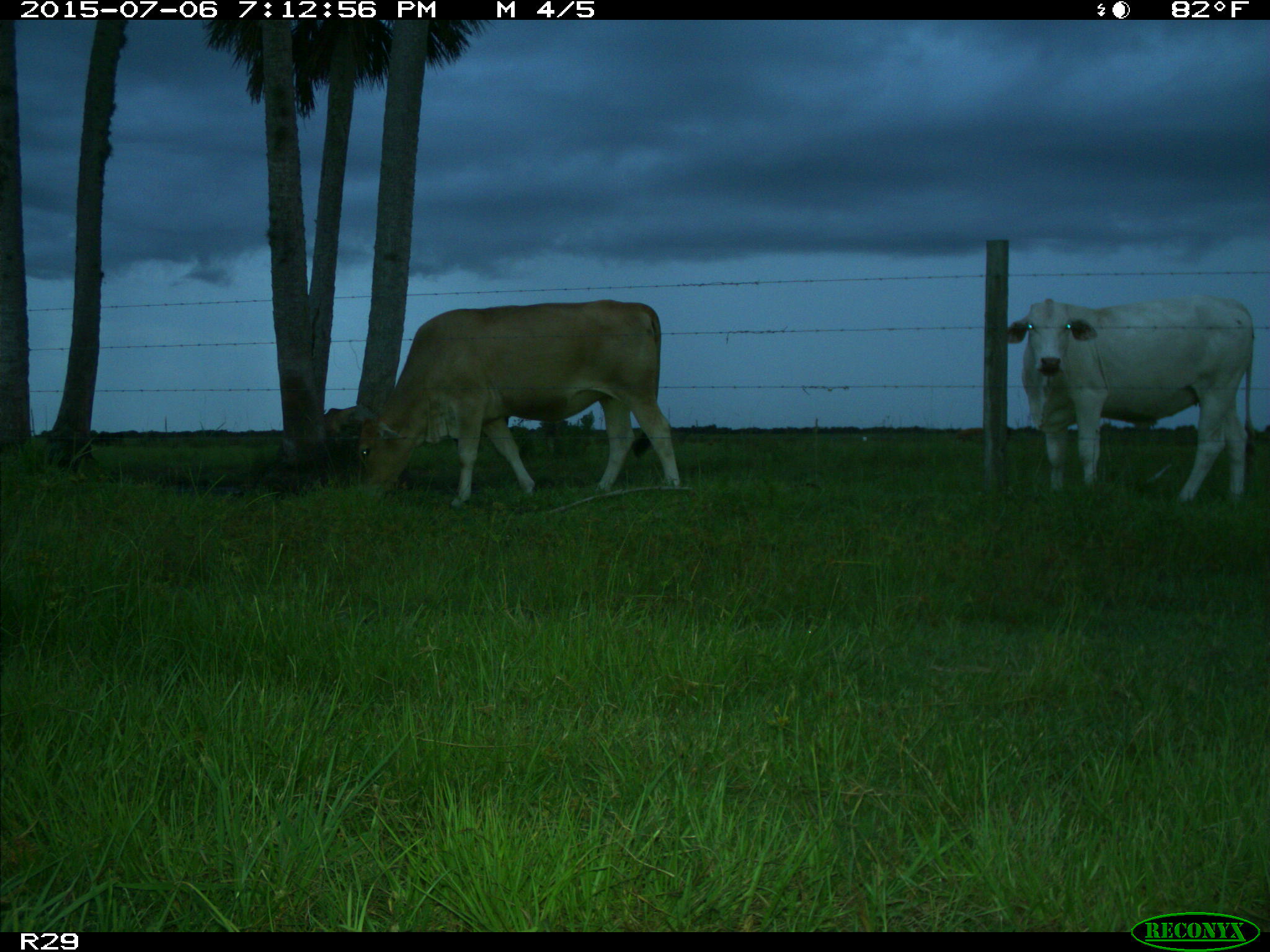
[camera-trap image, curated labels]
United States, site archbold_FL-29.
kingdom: Animalia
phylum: Chordata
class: Mammalia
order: Artiodactyla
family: Bovidae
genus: Bos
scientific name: Bos taurus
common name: domestic cow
Bos taurus (domestic cow).